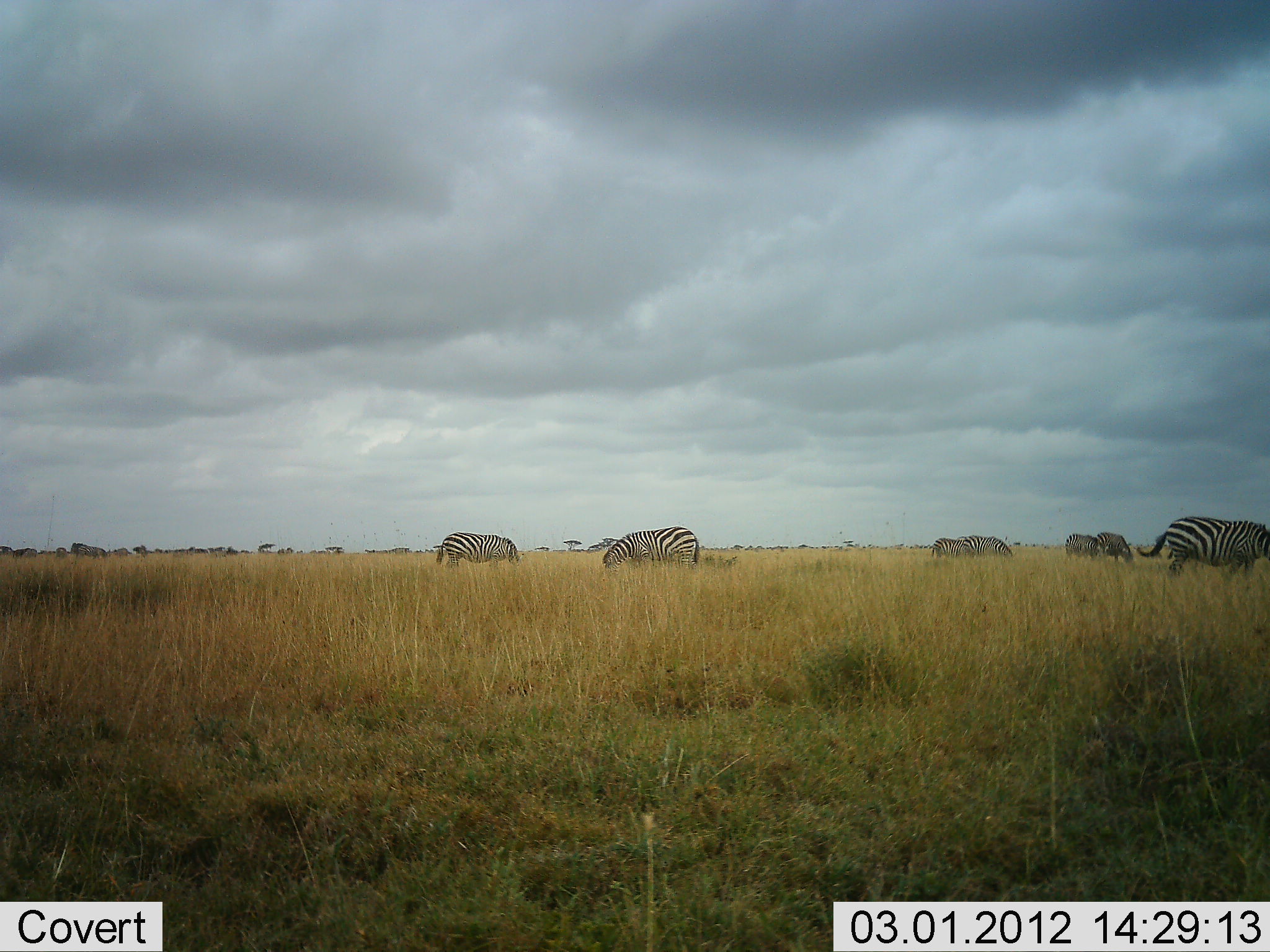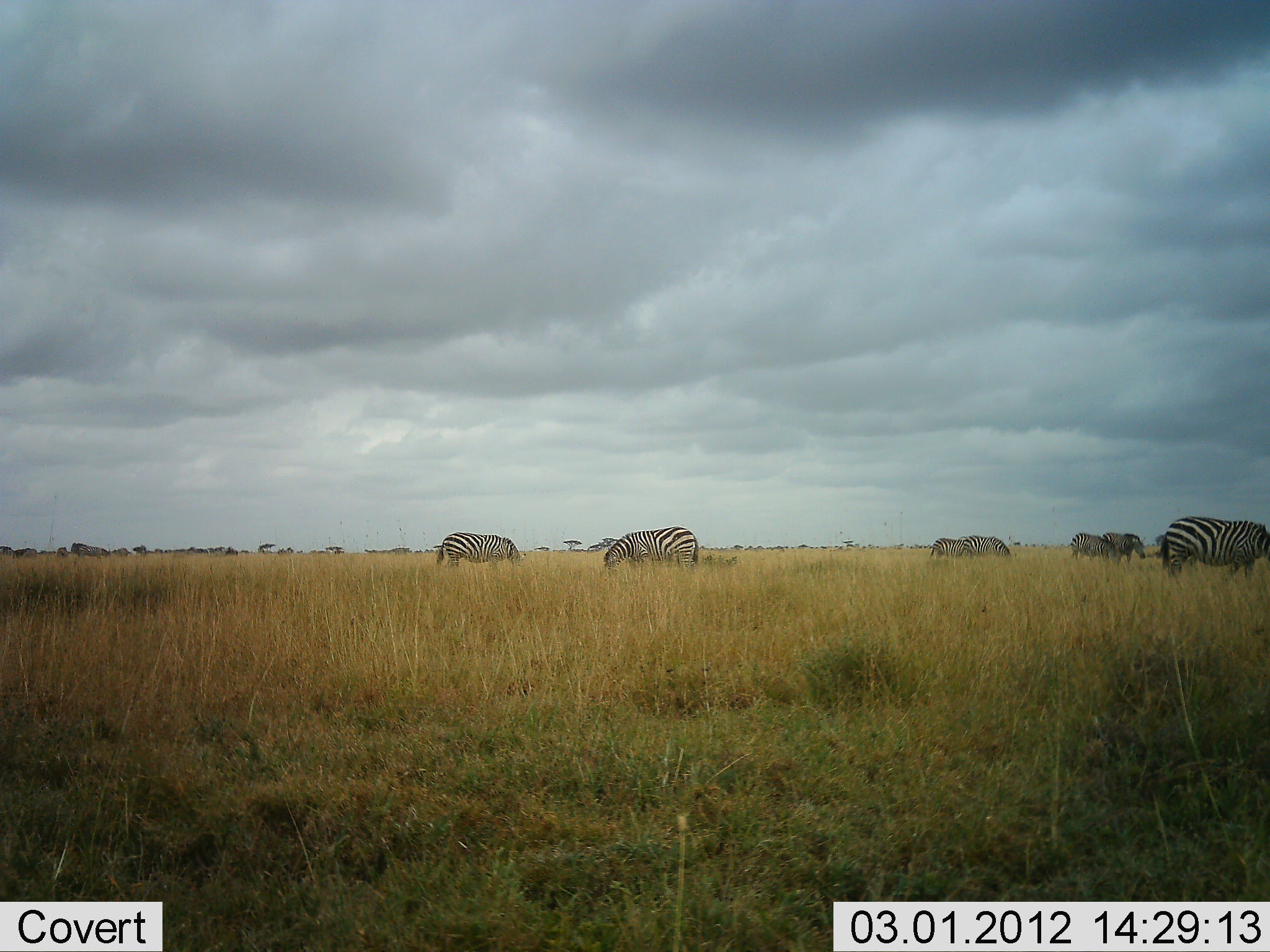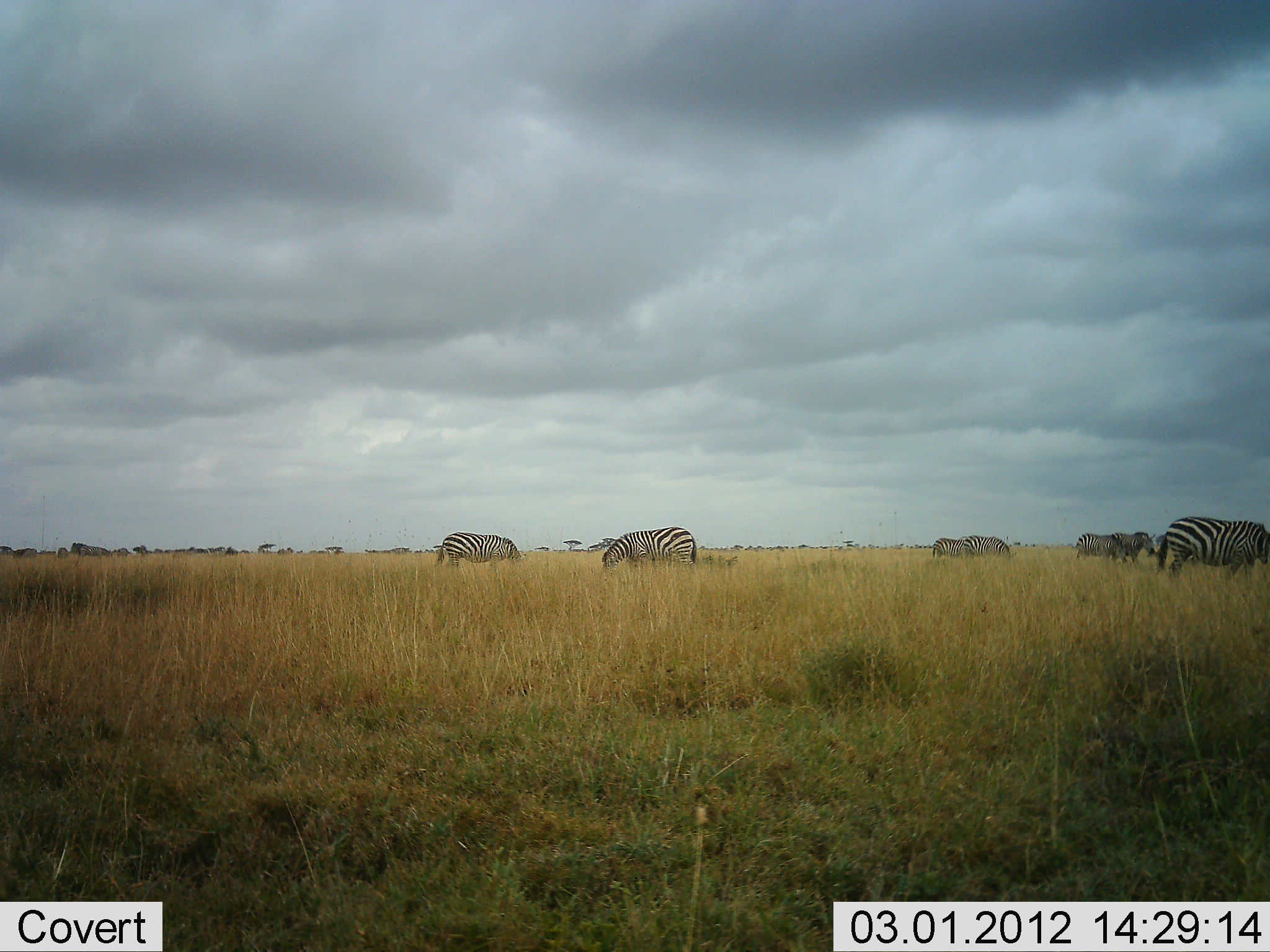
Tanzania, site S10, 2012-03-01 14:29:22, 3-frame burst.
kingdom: Animalia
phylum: Chordata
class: Mammalia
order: Perissodactyla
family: Equidae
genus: Equus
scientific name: Equus quagga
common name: plains zebra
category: zebra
Zebra (plains zebra) (Equus quagga), count 7. Behavior (volunteer vote fractions): standing 35%, resting 0%, moving 41%, interacting 6%. Young present (vote fraction): 12%. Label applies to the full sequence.